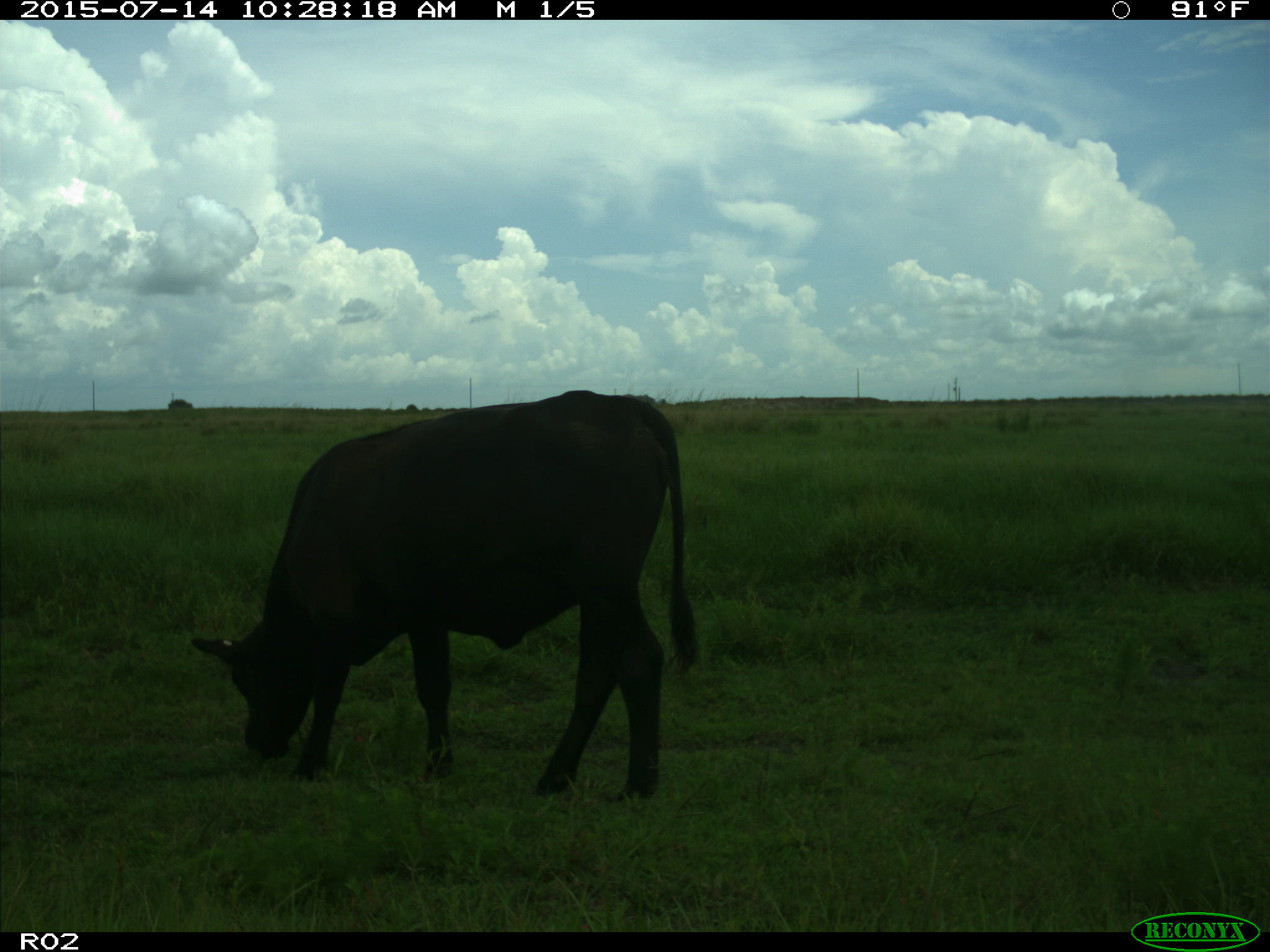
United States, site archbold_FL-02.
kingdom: Animalia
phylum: Chordata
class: Mammalia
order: Artiodactyla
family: Bovidae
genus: Bos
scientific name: Bos taurus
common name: domestic cow